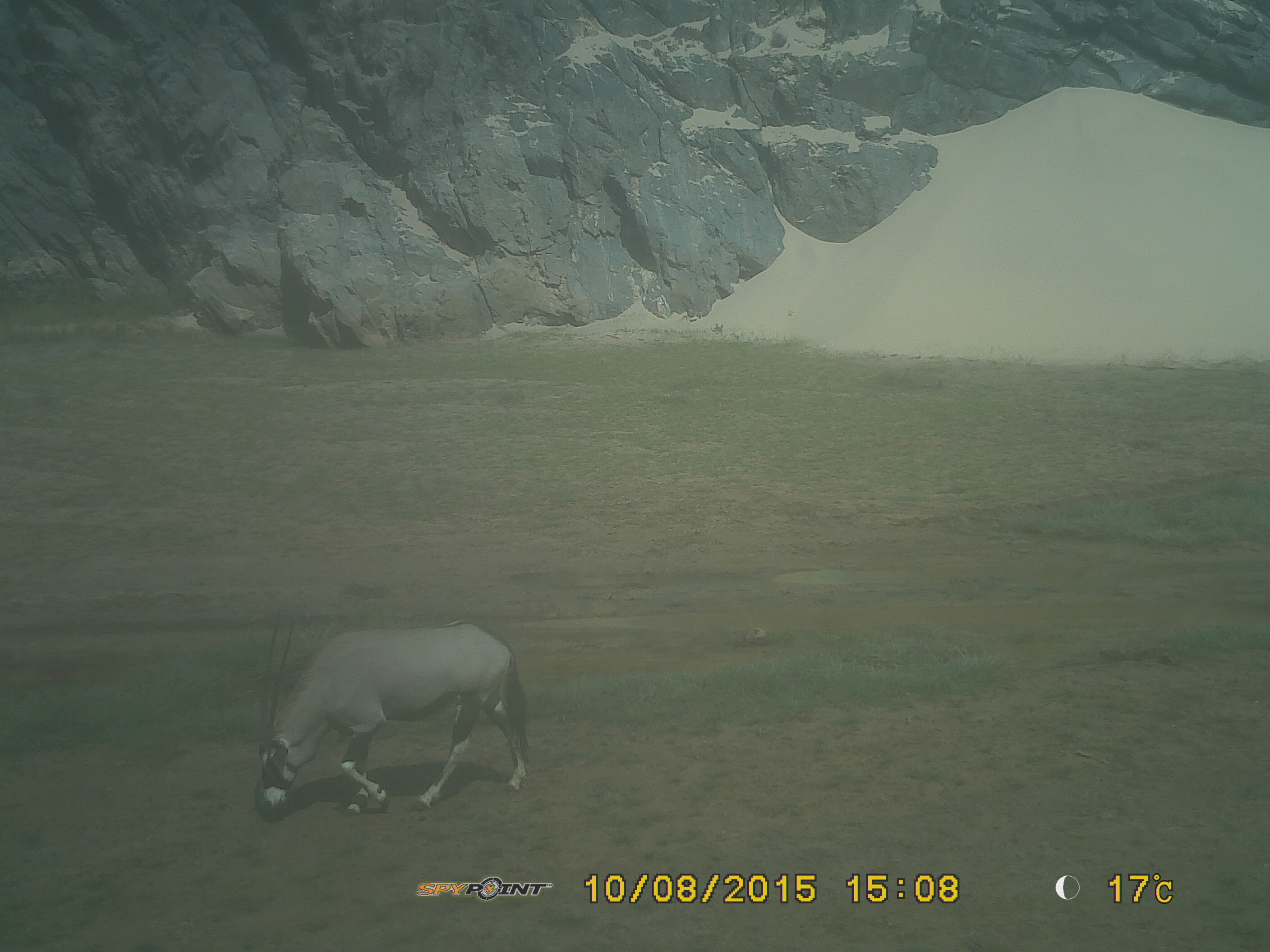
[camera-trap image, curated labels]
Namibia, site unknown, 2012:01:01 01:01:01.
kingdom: Animalia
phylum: Chordata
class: Mammalia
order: Artiodactyla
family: Bovidae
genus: Oryx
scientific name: Oryx gazella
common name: gemsbok